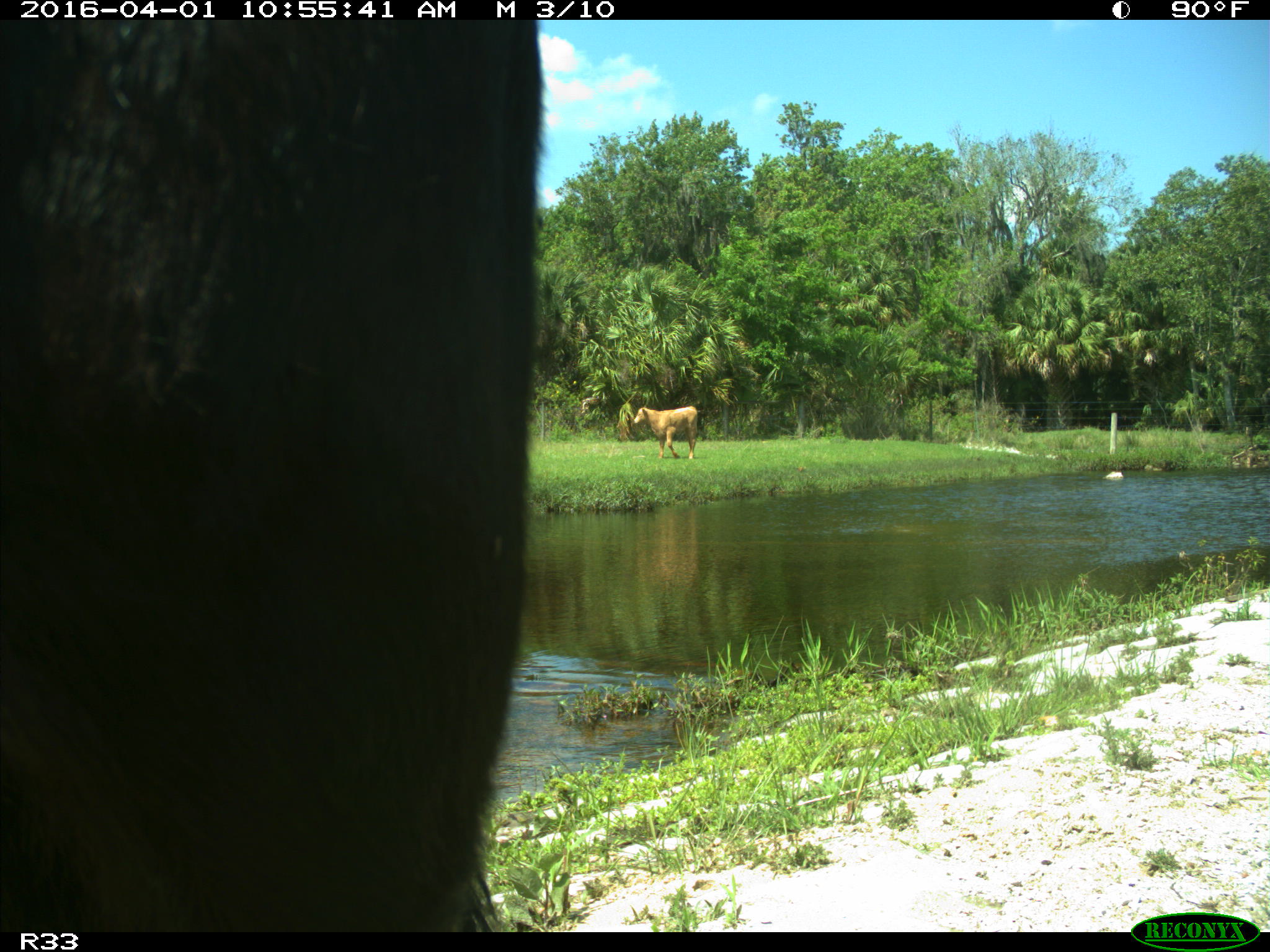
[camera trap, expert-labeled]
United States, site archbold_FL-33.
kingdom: Animalia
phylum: Chordata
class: Mammalia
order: Artiodactyla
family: Bovidae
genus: Bos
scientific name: Bos taurus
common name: domestic cow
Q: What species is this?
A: Bos taurus (domestic cow).